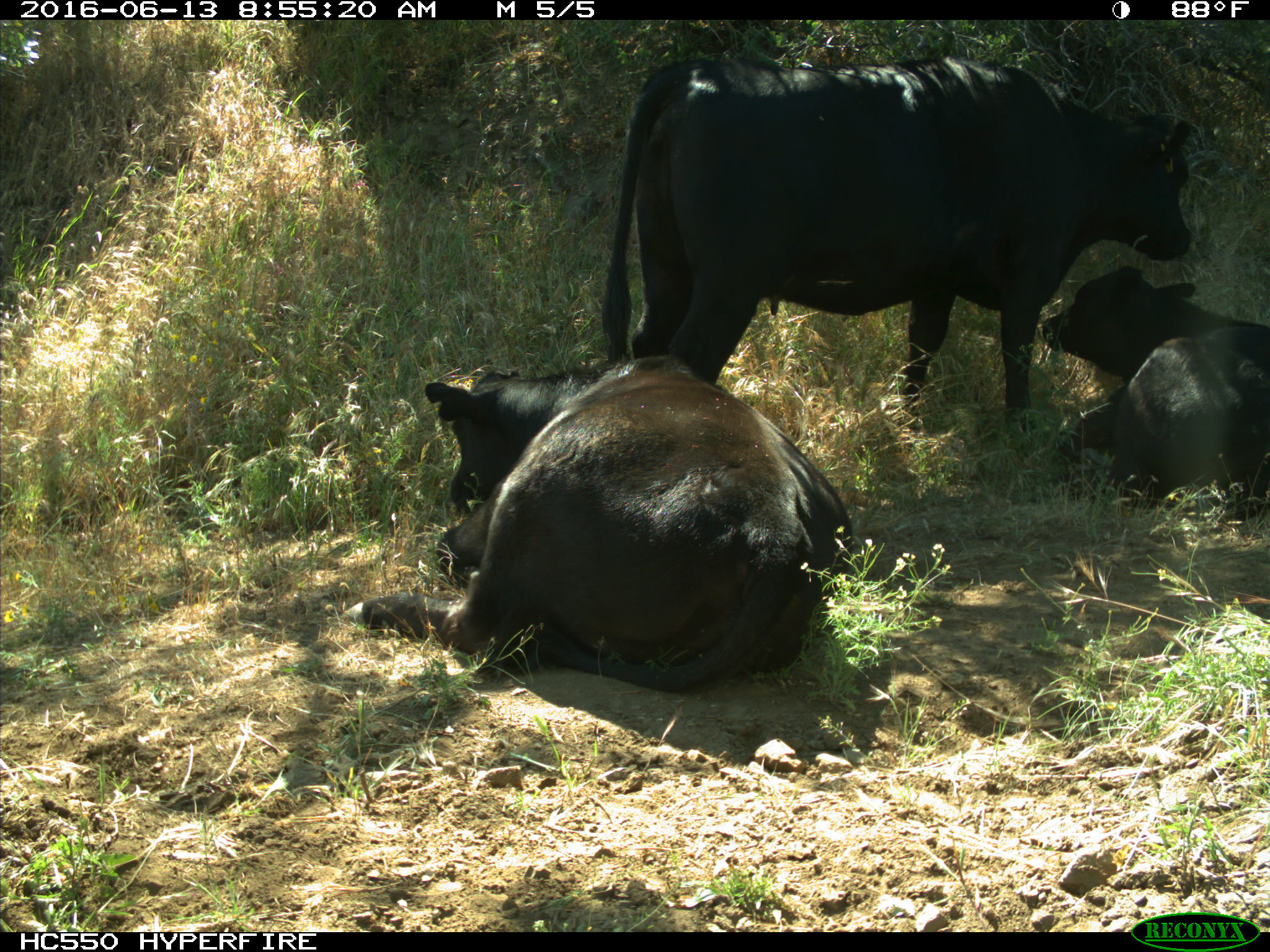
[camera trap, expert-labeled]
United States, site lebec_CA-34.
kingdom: Animalia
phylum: Chordata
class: Mammalia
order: Artiodactyla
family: Bovidae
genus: Bos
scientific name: Bos taurus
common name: domestic cow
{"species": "Bos taurus (domestic cow)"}